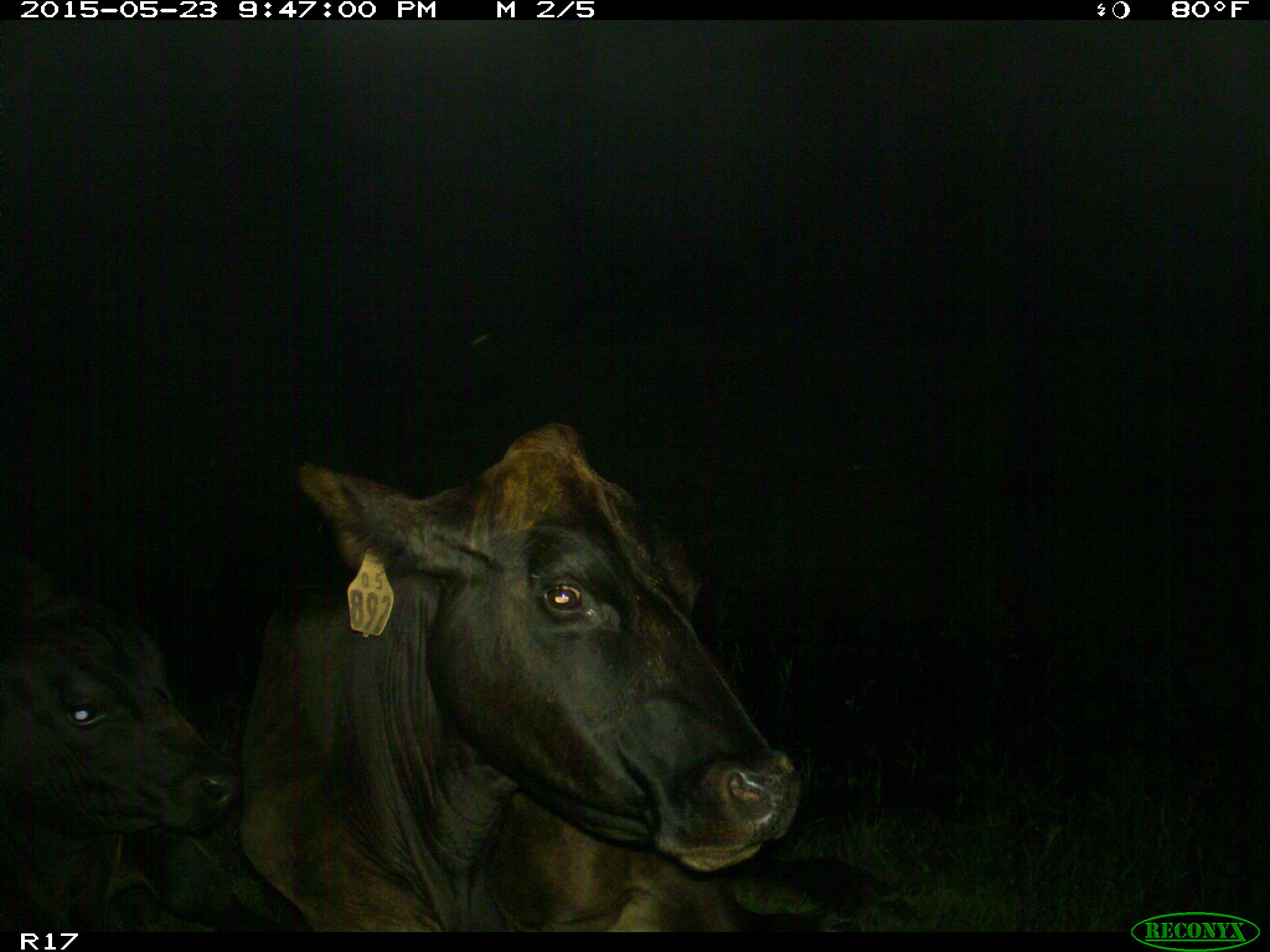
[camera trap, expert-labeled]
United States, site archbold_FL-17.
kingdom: Animalia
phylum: Chordata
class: Mammalia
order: Artiodactyla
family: Bovidae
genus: Bos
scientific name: Bos taurus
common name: domestic cow